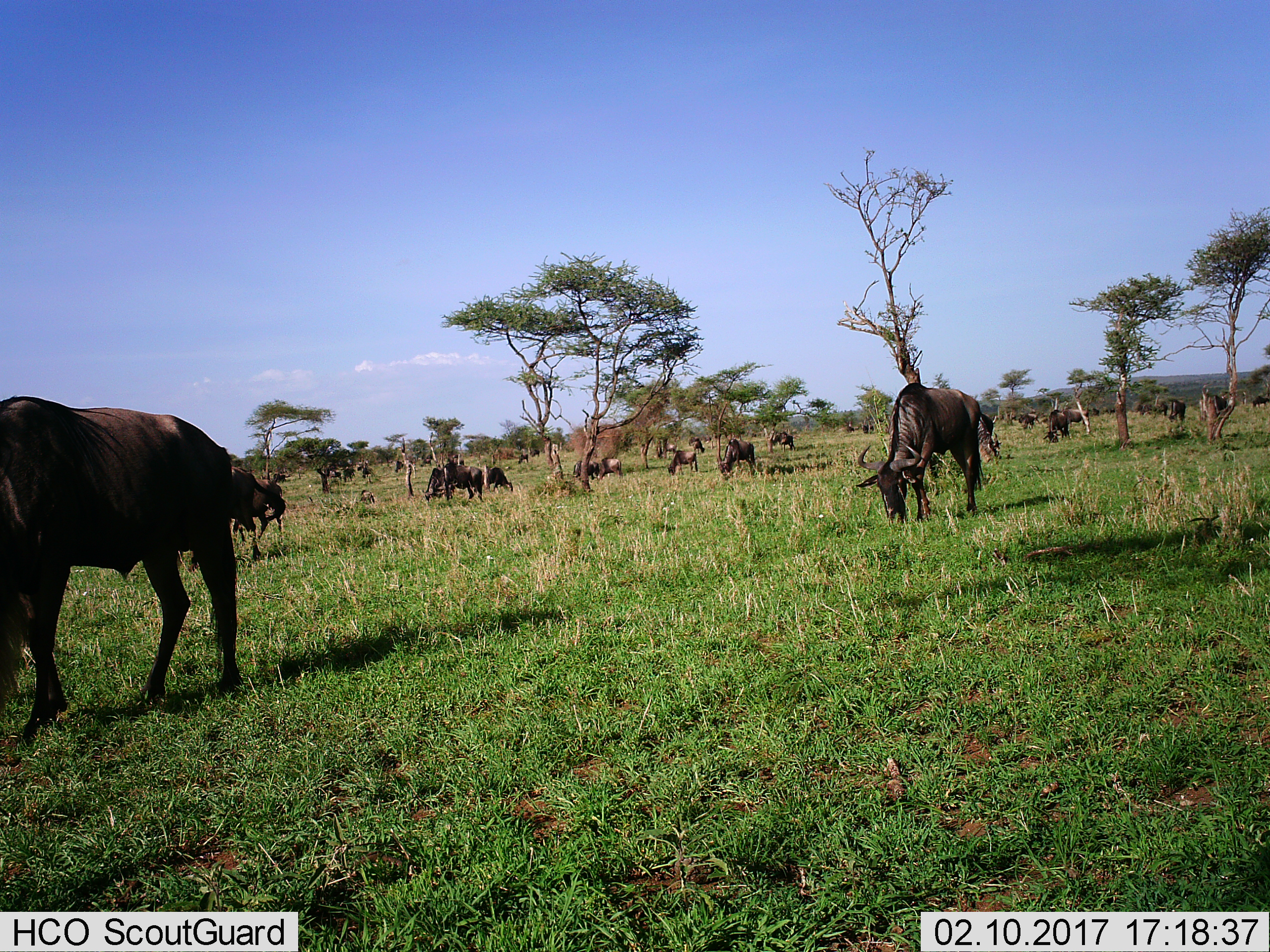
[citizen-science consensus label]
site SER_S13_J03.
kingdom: Animalia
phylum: Chordata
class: Mammalia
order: Artiodactyla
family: Bovidae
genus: Connochaetes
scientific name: Connochaetes taurinus taurinus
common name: blue wildebeest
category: wildebeestblue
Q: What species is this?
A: Wildebeestblue (blue wildebeest) (Connochaetes taurinus taurinus).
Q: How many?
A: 11-50.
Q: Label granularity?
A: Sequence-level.